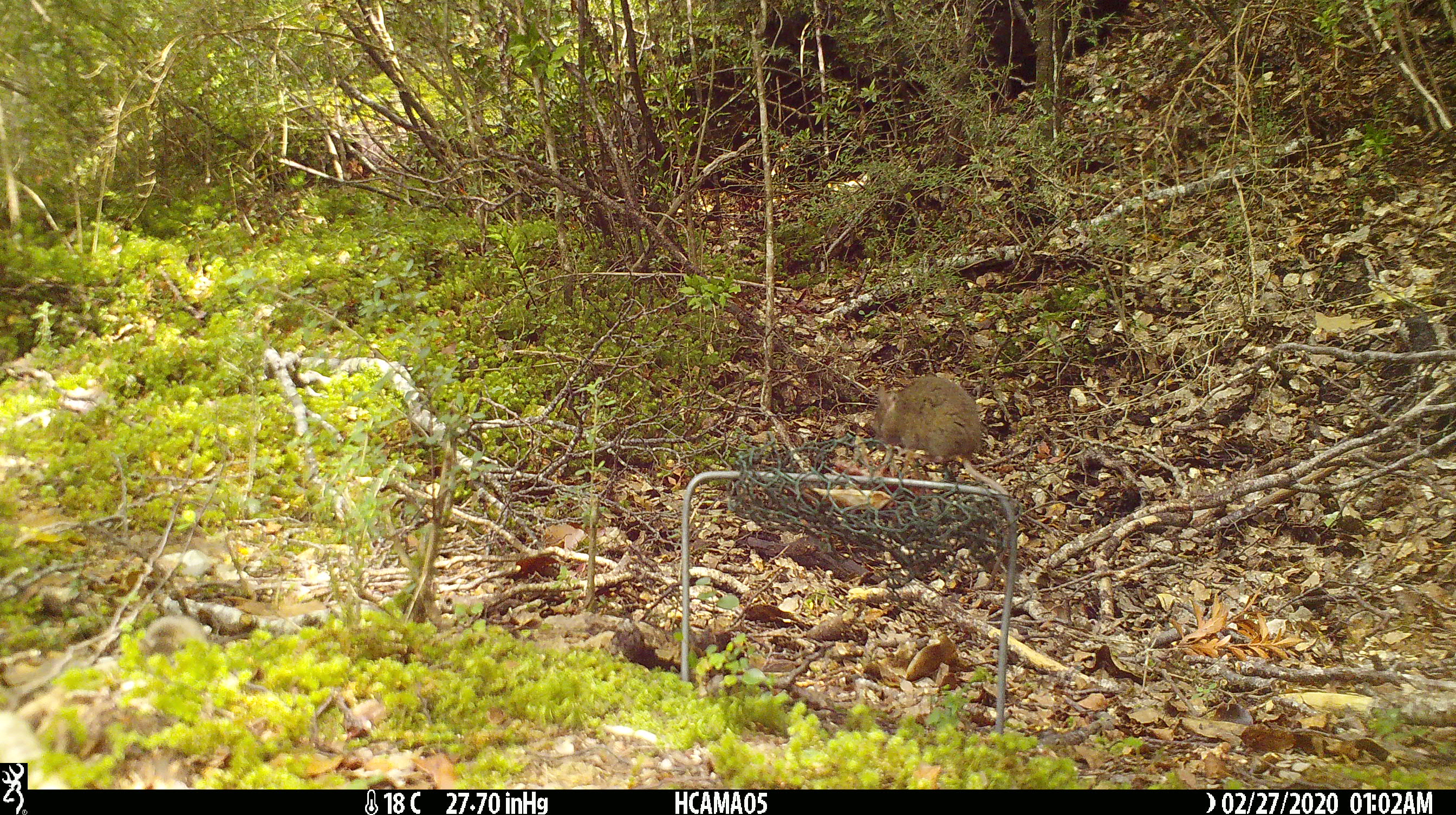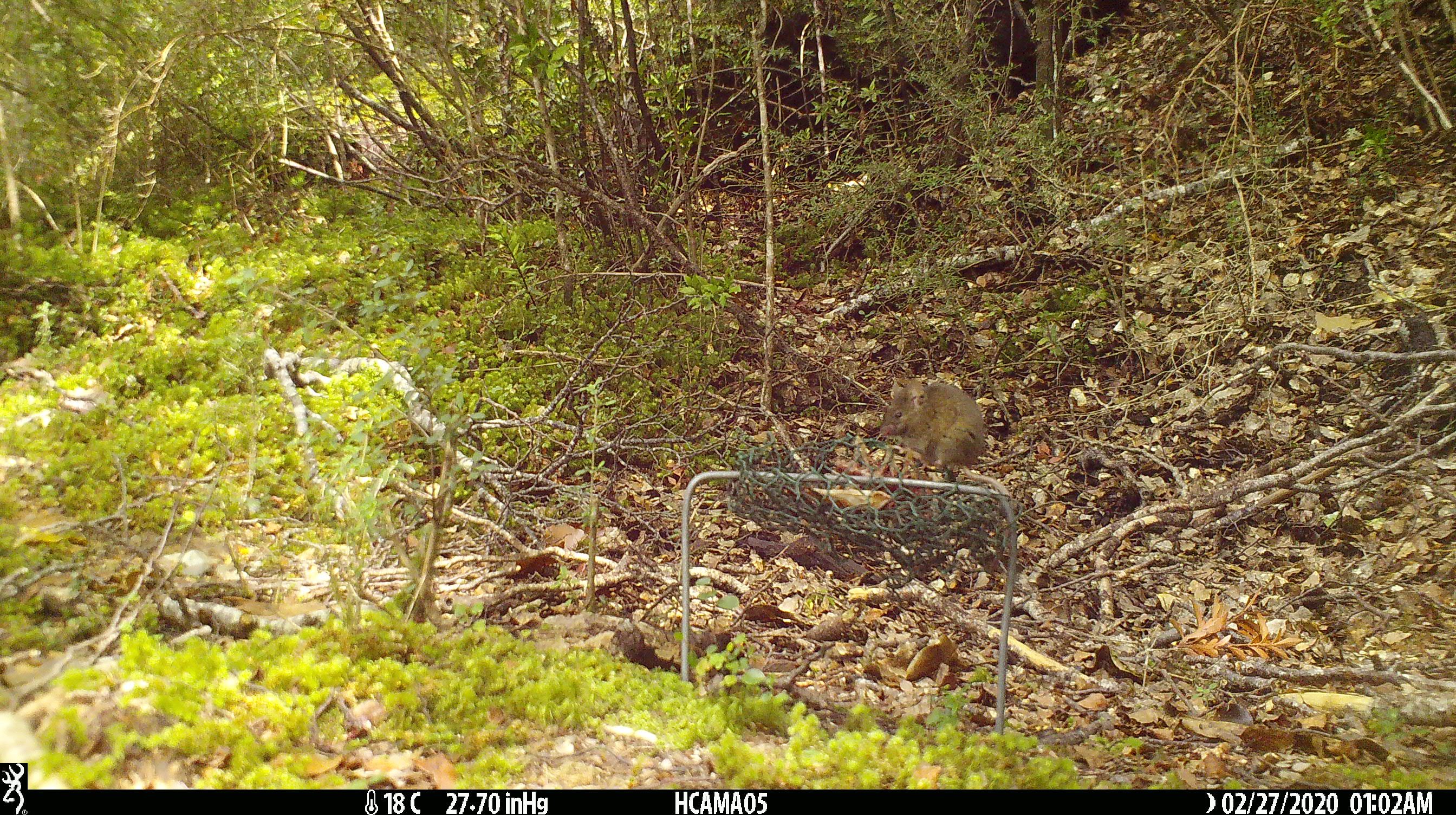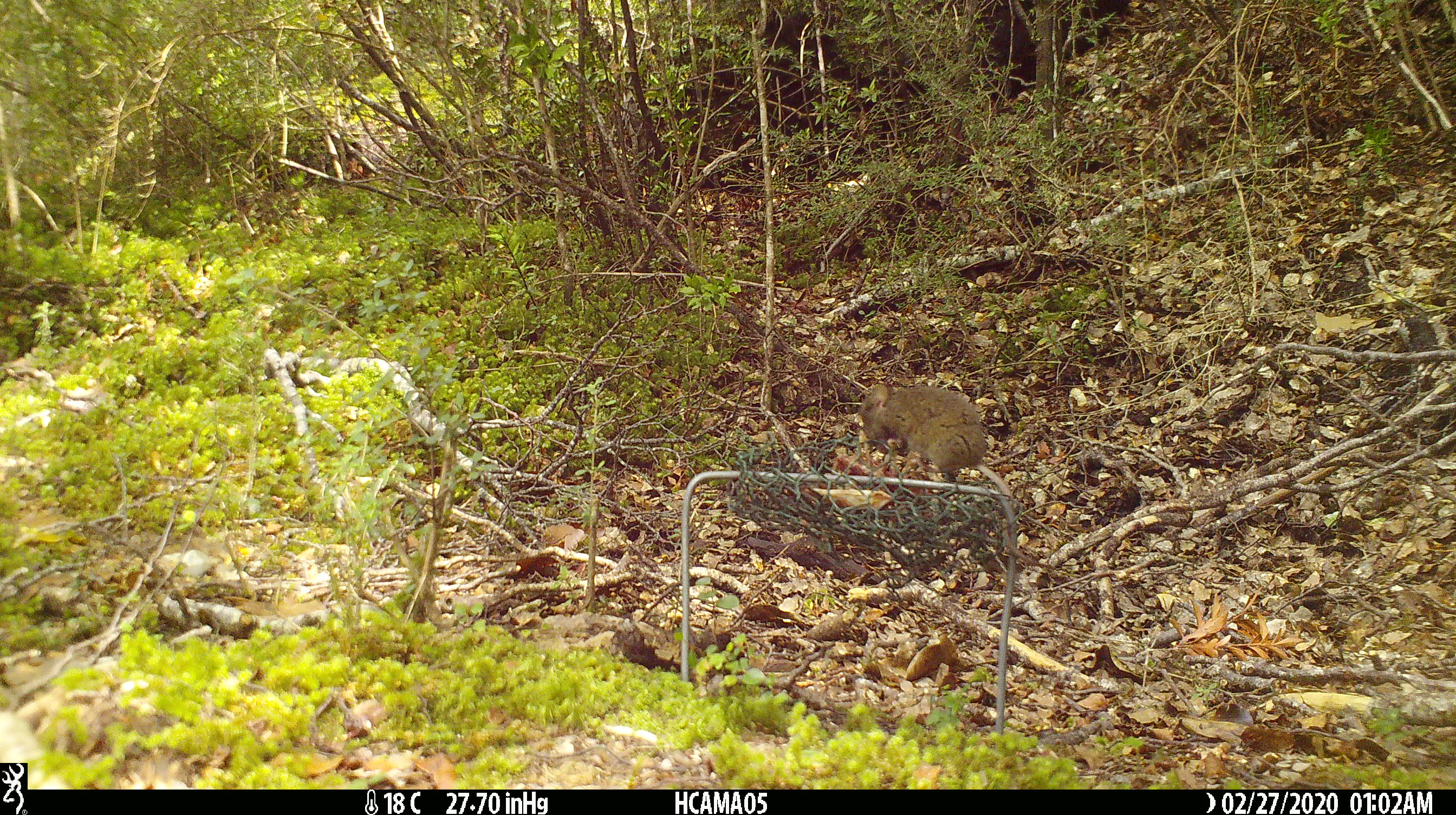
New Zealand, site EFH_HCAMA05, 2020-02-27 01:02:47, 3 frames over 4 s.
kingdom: Animalia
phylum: Chordata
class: Mammalia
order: Rodentia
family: Muridae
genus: Mus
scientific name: Mus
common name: mouse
Mouse (Mus).